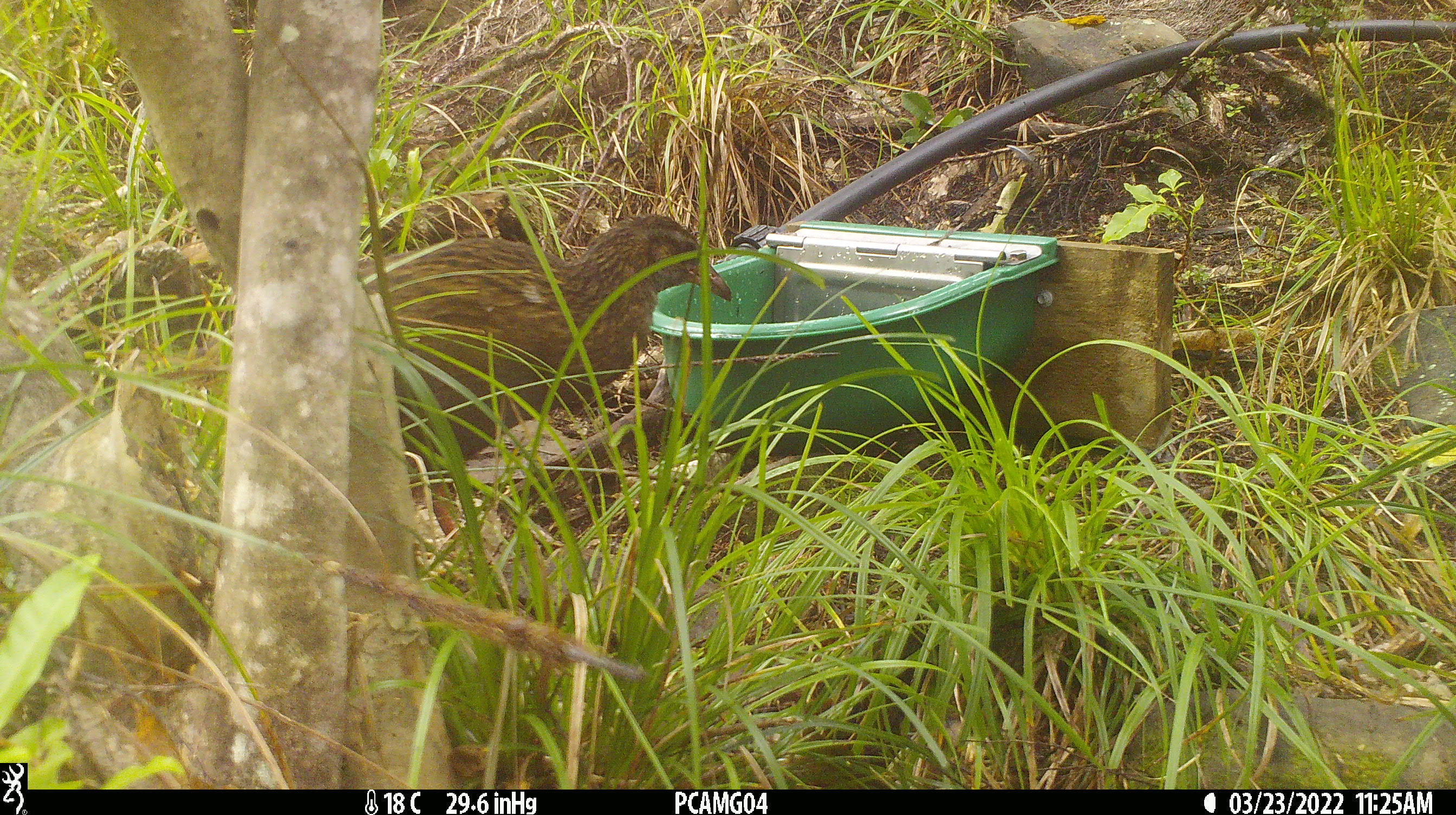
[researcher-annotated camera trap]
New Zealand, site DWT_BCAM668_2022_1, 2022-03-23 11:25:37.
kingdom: Animalia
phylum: Chordata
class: Aves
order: Gruiformes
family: Rallidae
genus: Gallirallus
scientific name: Gallirallus australis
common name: weka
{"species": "weka (Gallirallus australis)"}